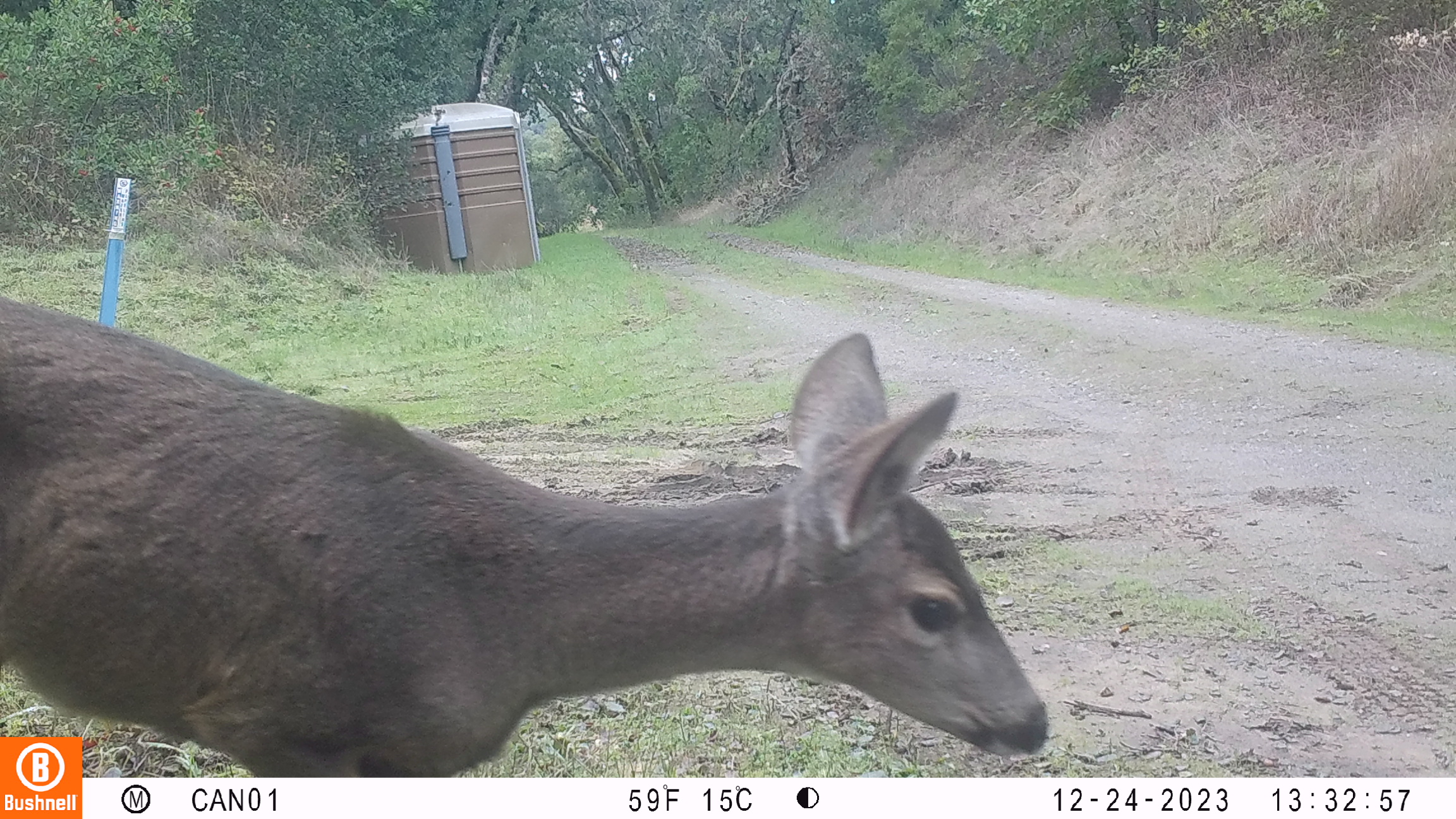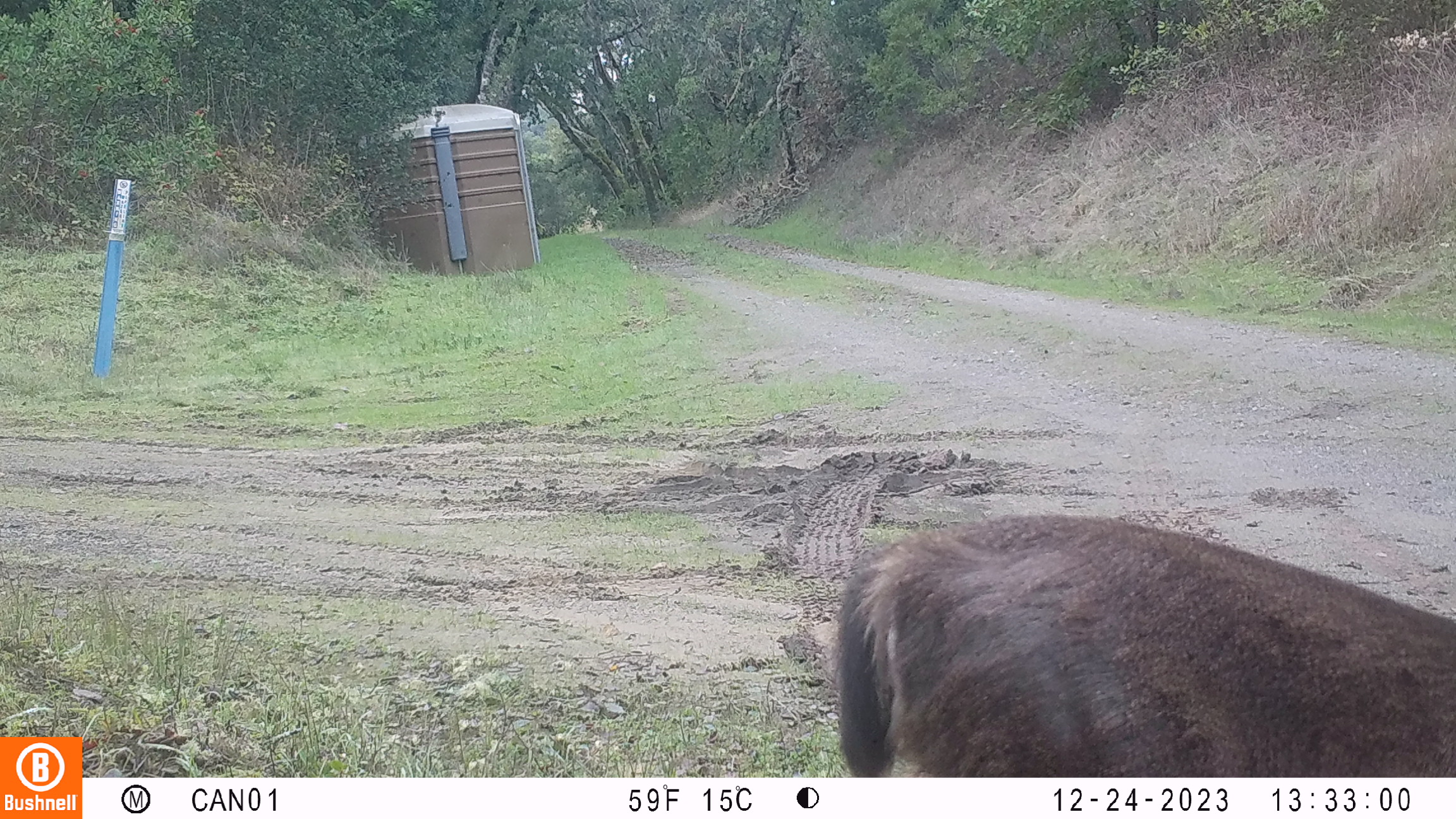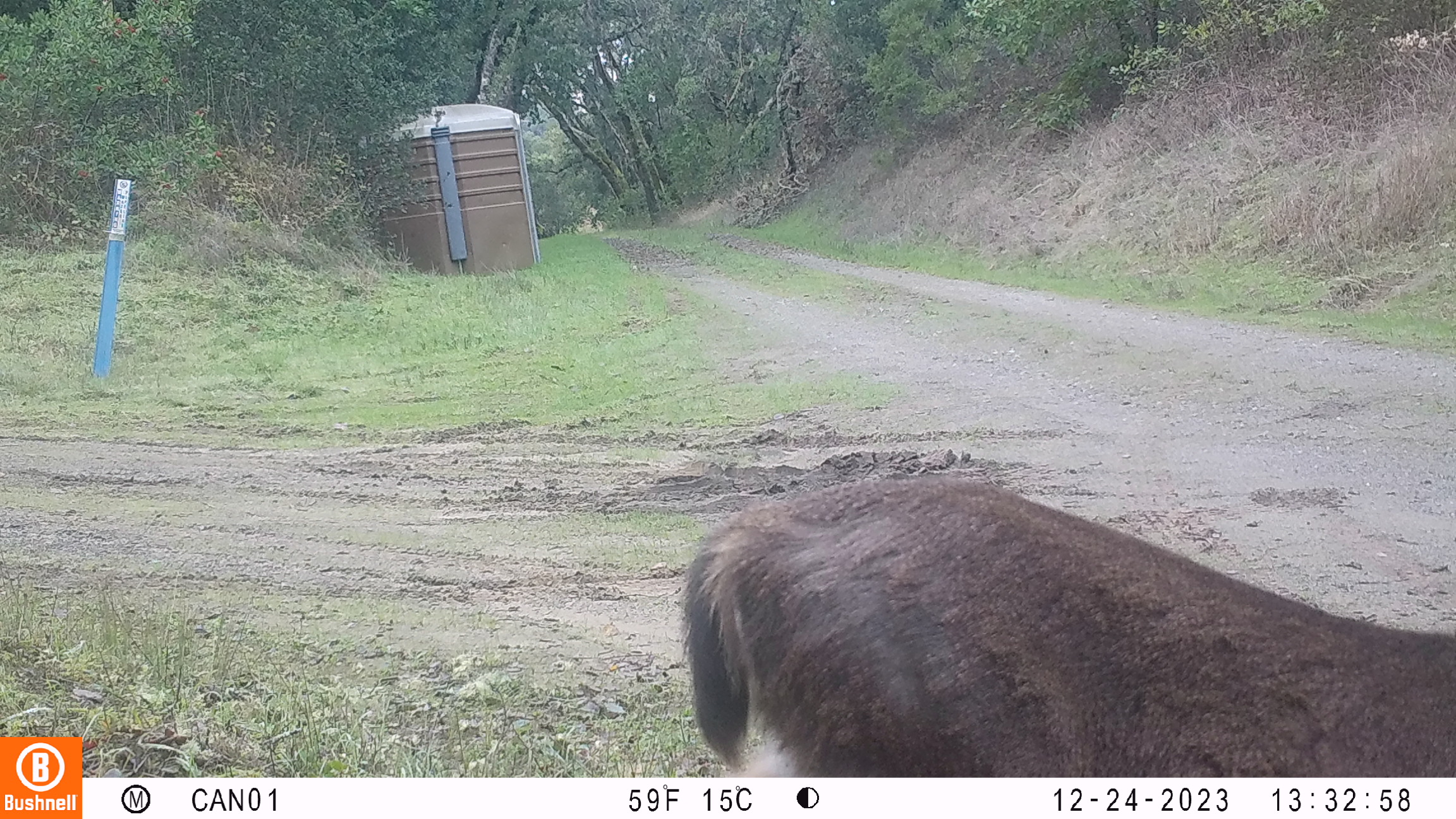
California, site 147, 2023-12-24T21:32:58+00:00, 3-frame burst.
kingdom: Animalia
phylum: Chordata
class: Mammalia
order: Artiodactyla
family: Cervidae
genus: Odocoileus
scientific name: Odocoileus hemionus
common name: mule deer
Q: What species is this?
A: Mule deer (Odocoileus hemionus).